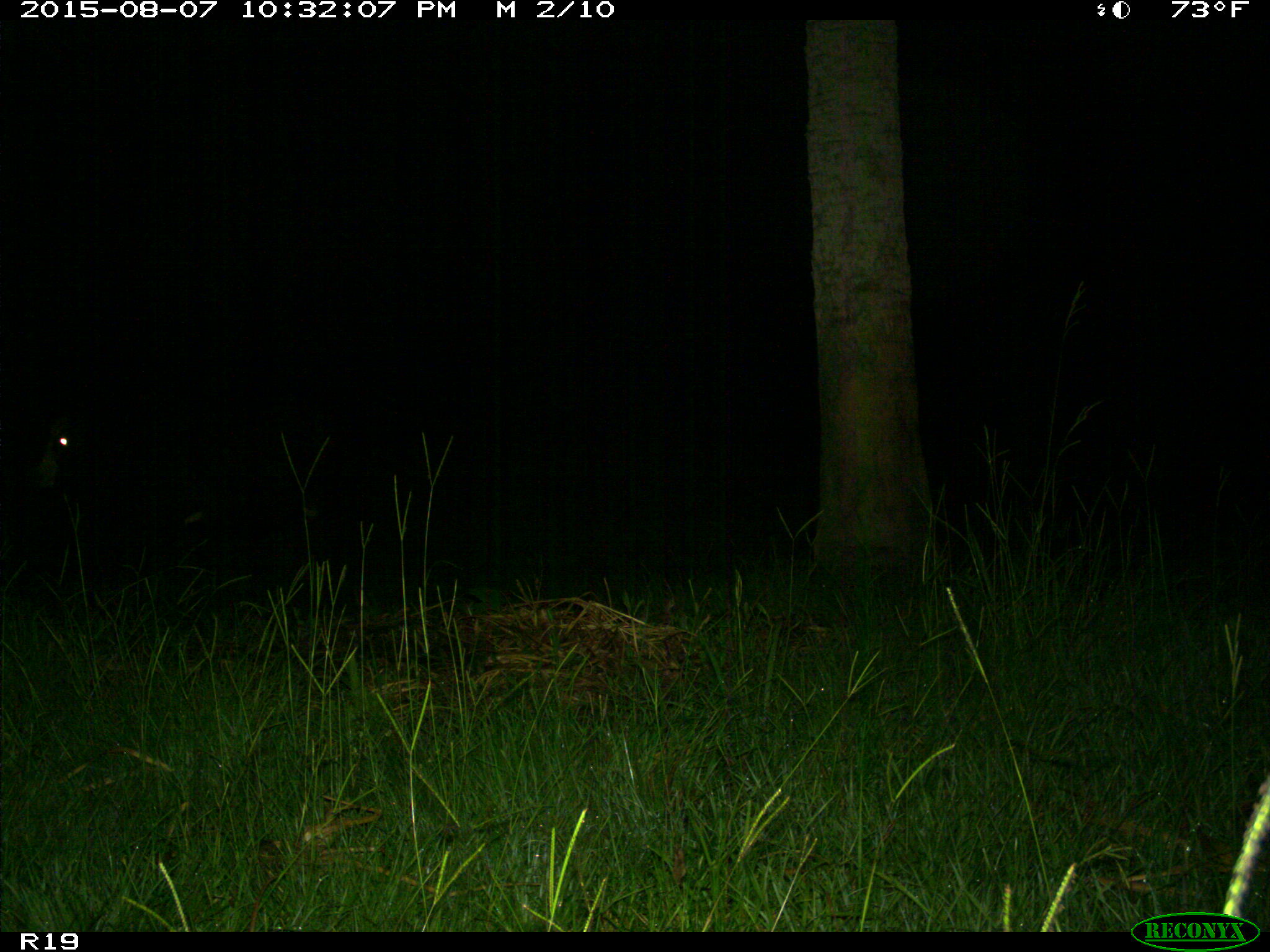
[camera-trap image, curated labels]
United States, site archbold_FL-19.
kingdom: Animalia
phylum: Chordata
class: Mammalia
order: Artiodactyla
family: Bovidae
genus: Bos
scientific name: Bos taurus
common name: domestic cow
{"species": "Bos taurus (domestic cow)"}